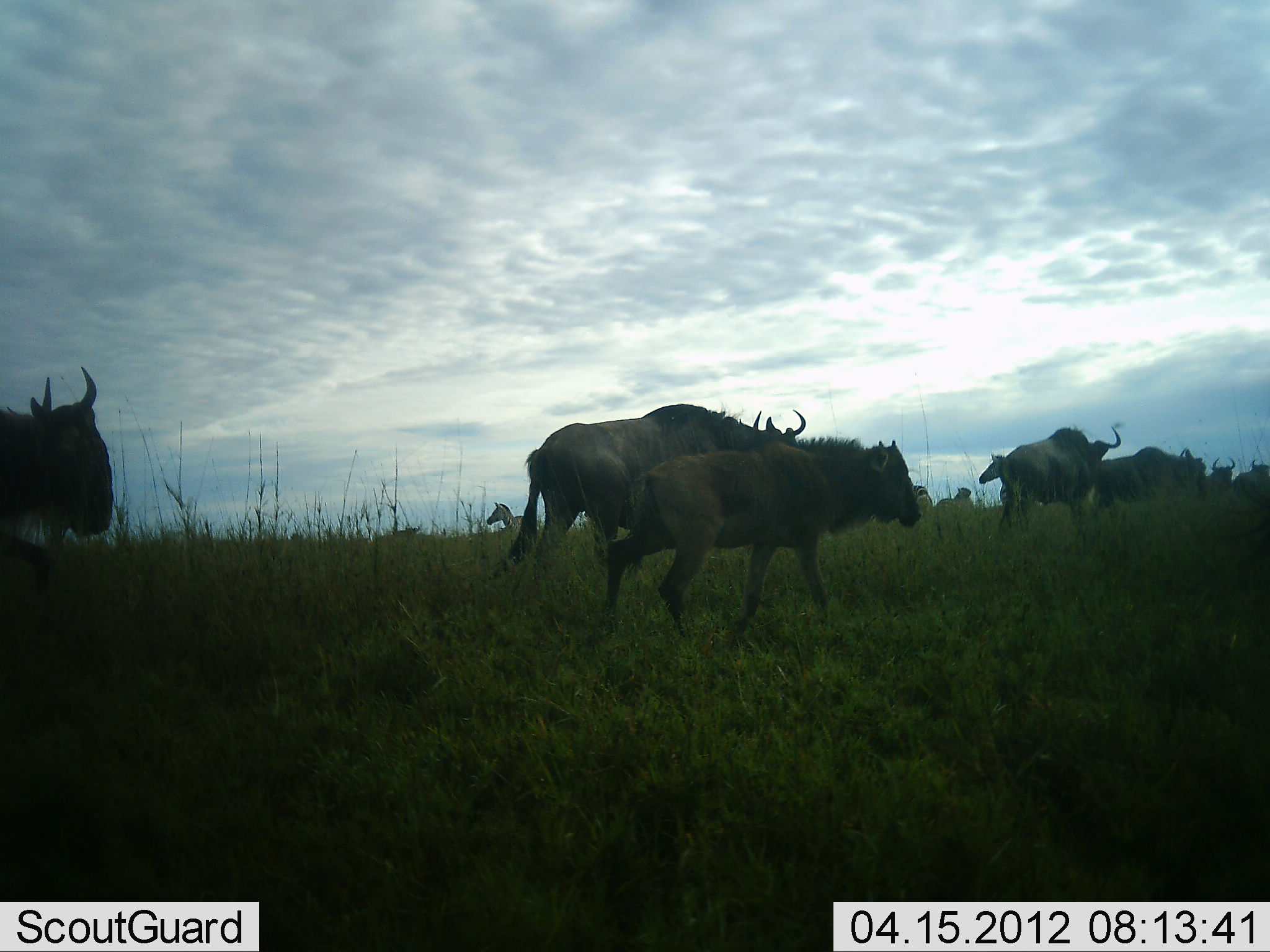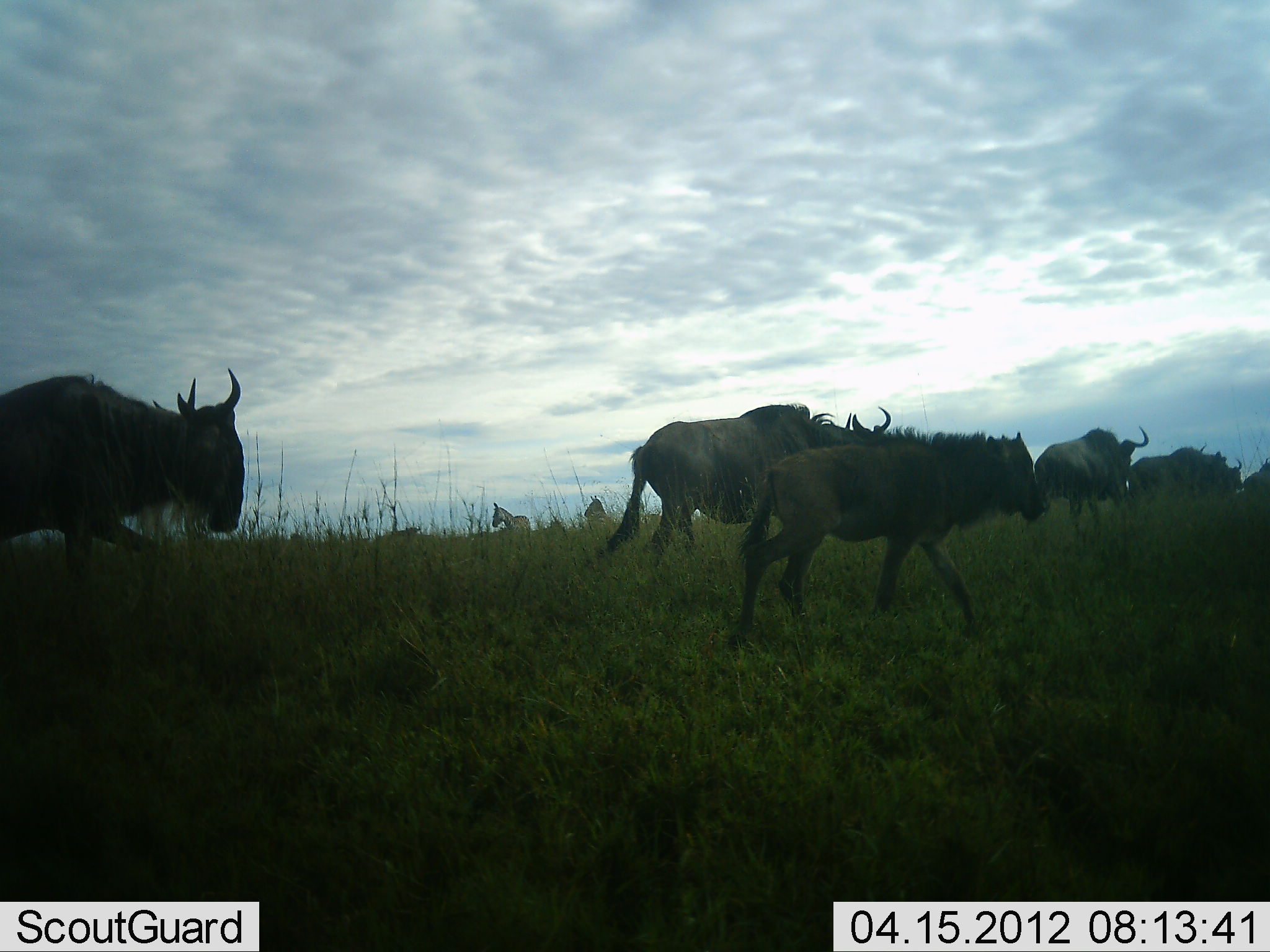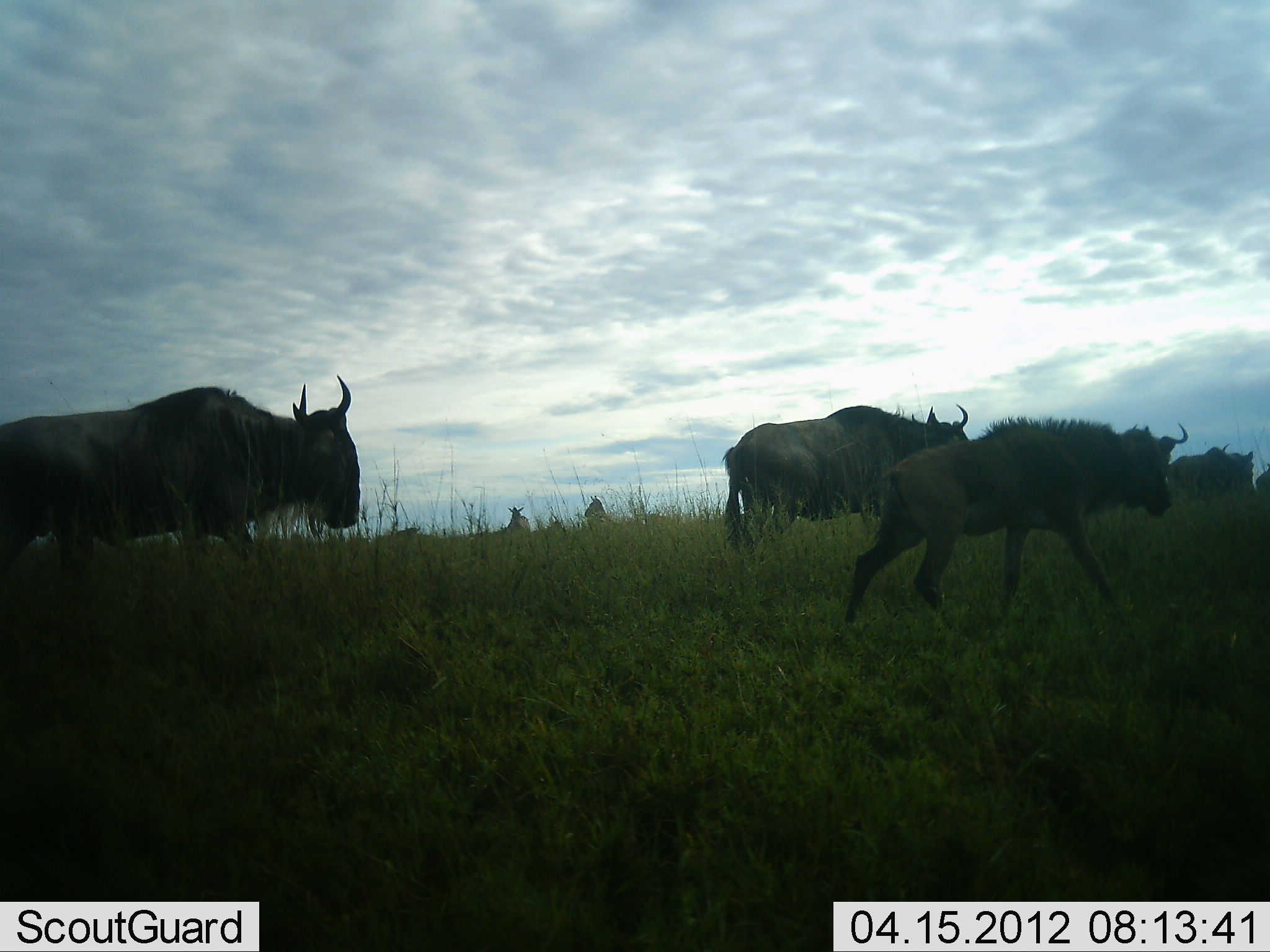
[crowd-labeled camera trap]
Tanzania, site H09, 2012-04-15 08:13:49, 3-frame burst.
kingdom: Animalia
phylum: Chordata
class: Mammalia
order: Artiodactyla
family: Bovidae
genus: Connochaetes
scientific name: Connochaetes taurinus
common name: blue wildebeest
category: wildebeest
Wildebeest (blue wildebeest) (Connochaetes taurinus), count 7. Behavior (volunteer vote fractions): standing 4%, resting 0%, moving 96%, interacting 0%. Young present (vote fraction): 43%. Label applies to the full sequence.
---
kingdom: Animalia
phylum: Chordata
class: Mammalia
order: Perissodactyla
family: Equidae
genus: Equus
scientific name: Equus quagga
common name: plains zebra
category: zebra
Zebra (plains zebra) (Equus quagga), count 3. Behavior (volunteer vote fractions): standing 82%, resting 0%, moving 29%, interacting 0%. Young present (vote fraction): 0%. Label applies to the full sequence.